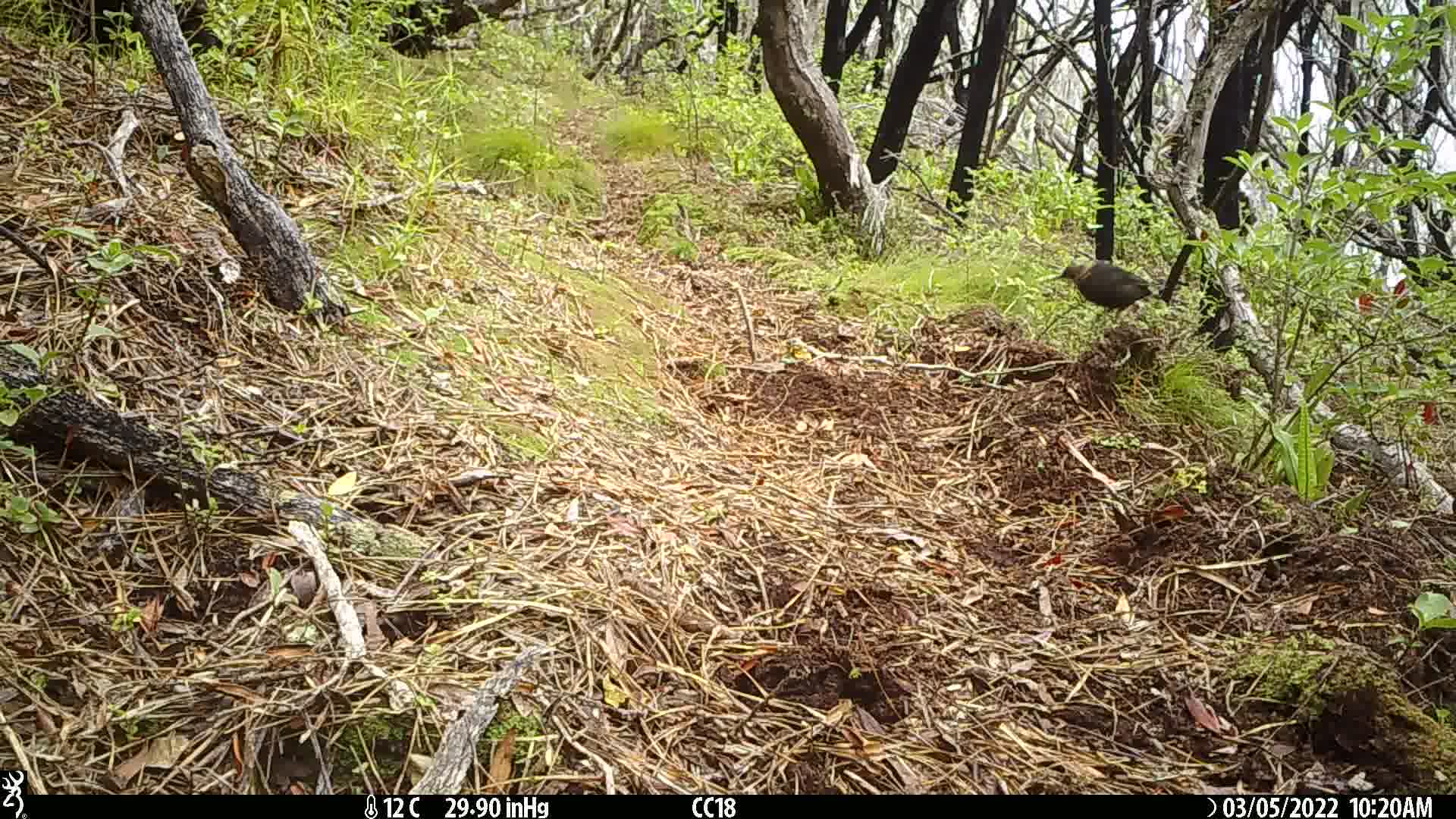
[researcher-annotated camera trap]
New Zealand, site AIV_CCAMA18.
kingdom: Animalia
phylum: Chordata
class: Aves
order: Passeriformes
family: Turdidae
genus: Turdus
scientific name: Turdus merula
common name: eurasian blackbird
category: blackbird